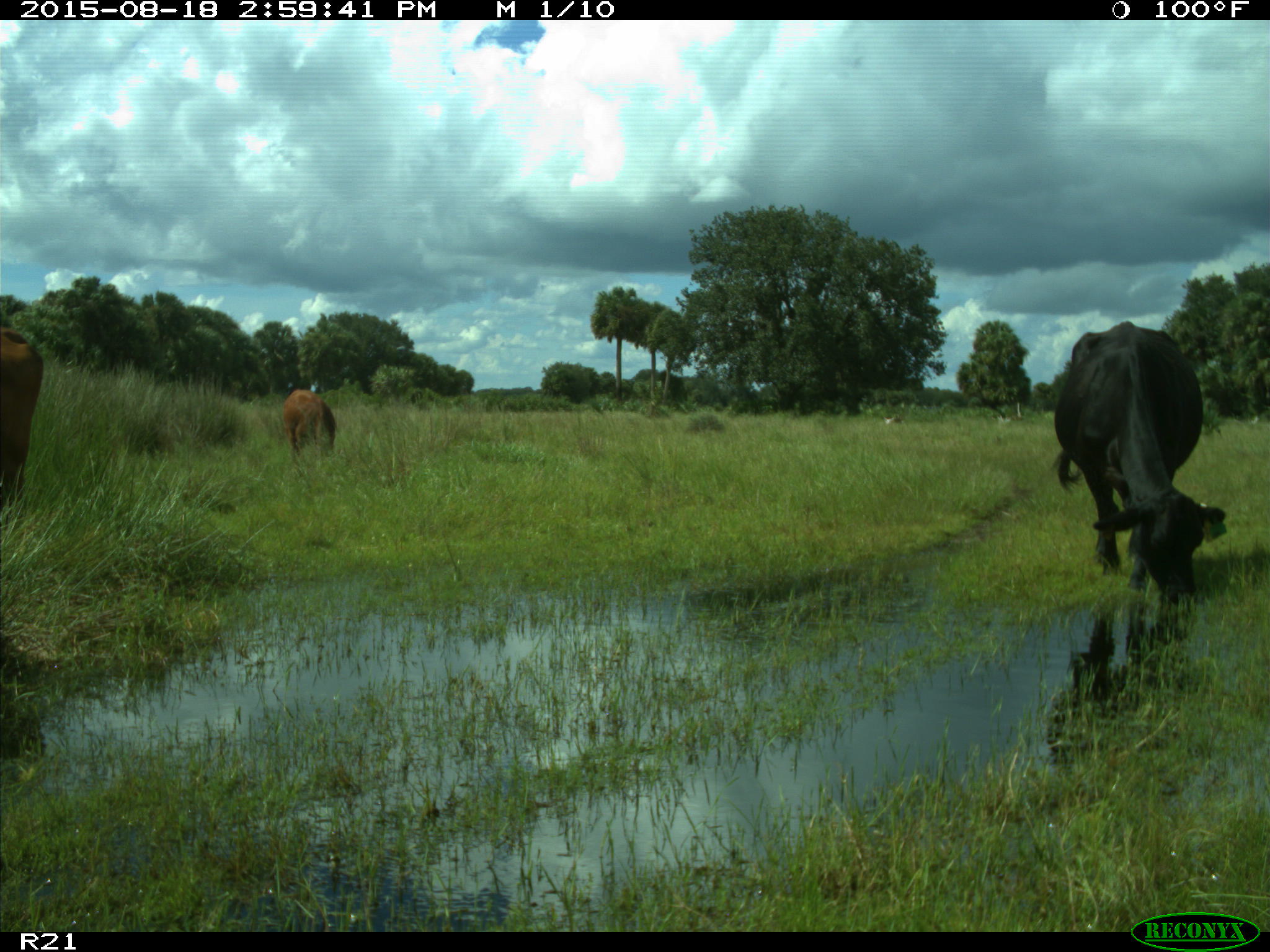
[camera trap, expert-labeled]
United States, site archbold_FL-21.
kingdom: Animalia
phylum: Chordata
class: Mammalia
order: Artiodactyla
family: Bovidae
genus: Bos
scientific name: Bos taurus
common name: domestic cow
Bos taurus (domestic cow).